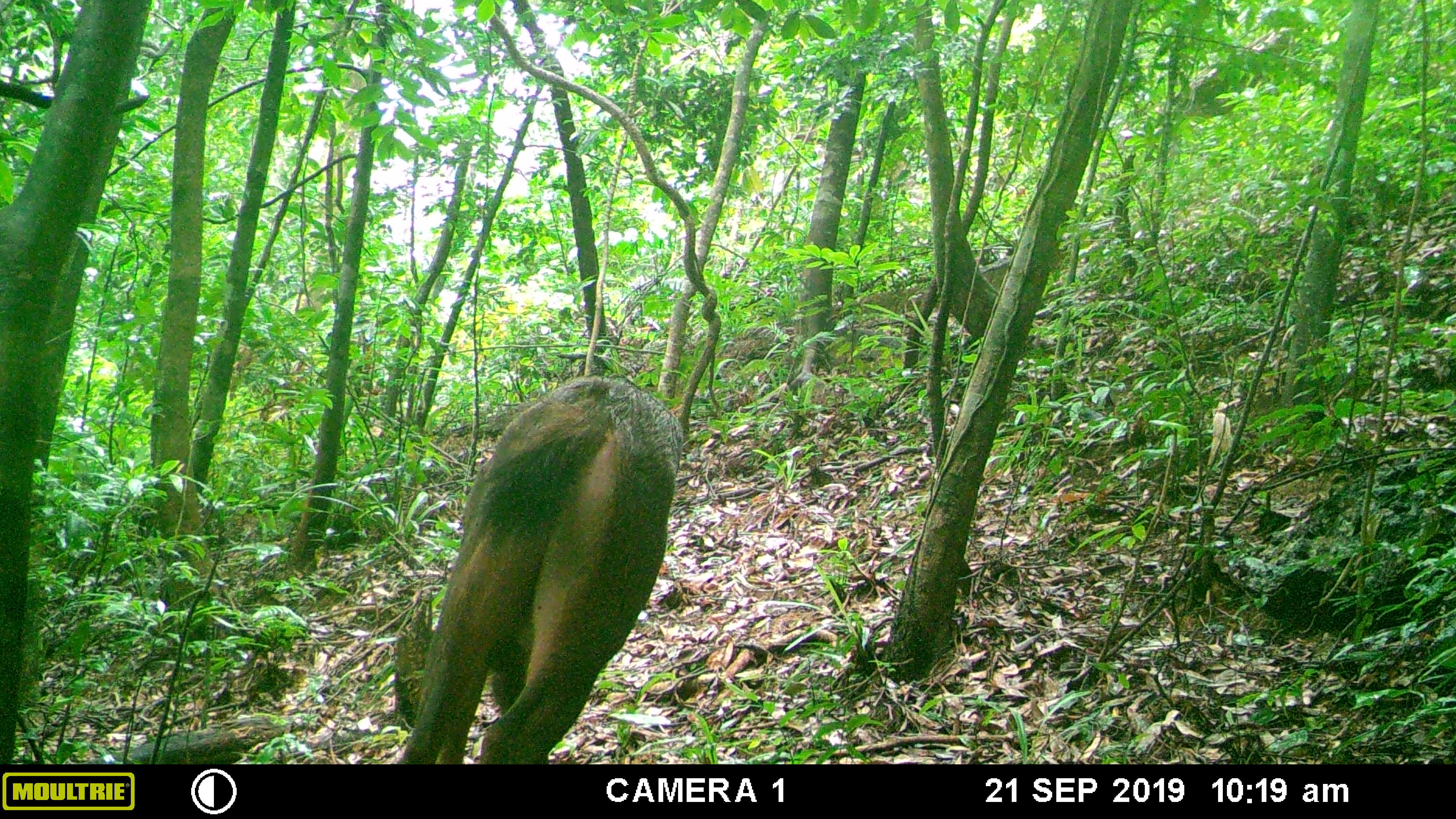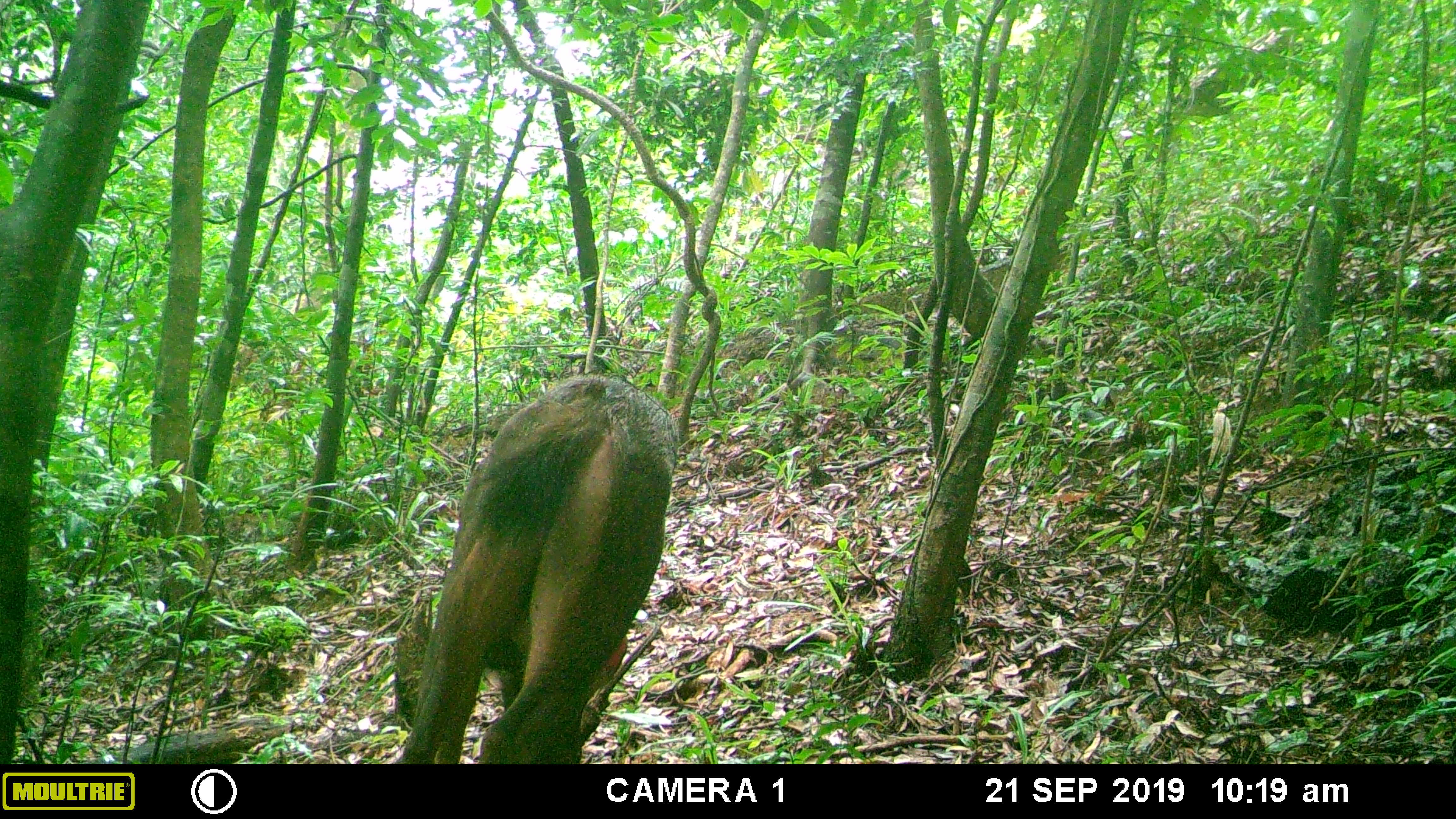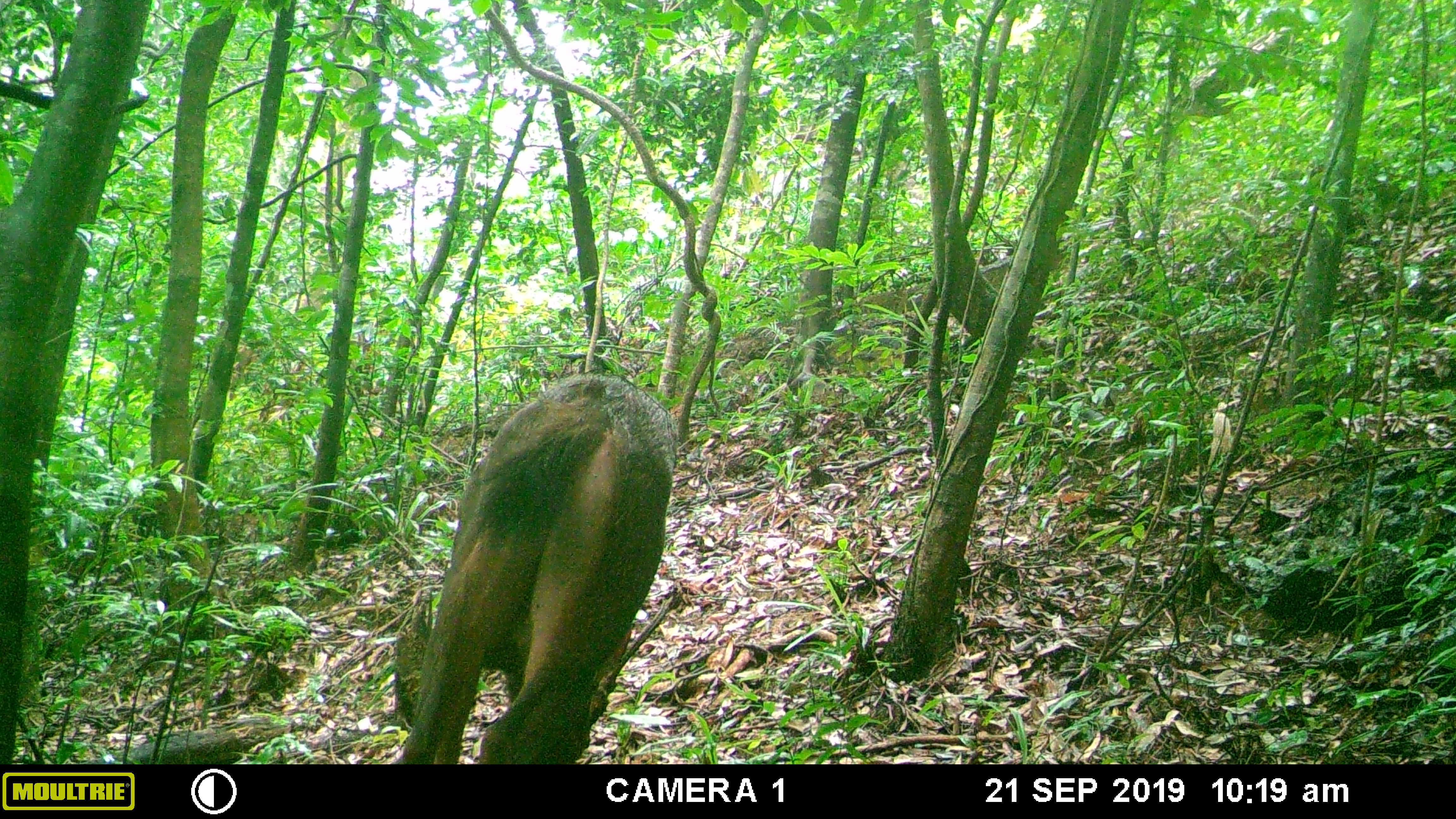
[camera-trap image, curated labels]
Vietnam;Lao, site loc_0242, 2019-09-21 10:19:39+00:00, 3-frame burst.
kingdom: Animalia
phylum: Chordata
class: Mammalia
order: Artiodactyla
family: Cervidae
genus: Rusa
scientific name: Rusa unicolor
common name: sambar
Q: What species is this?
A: Sambar (Rusa unicolor).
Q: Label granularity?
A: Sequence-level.